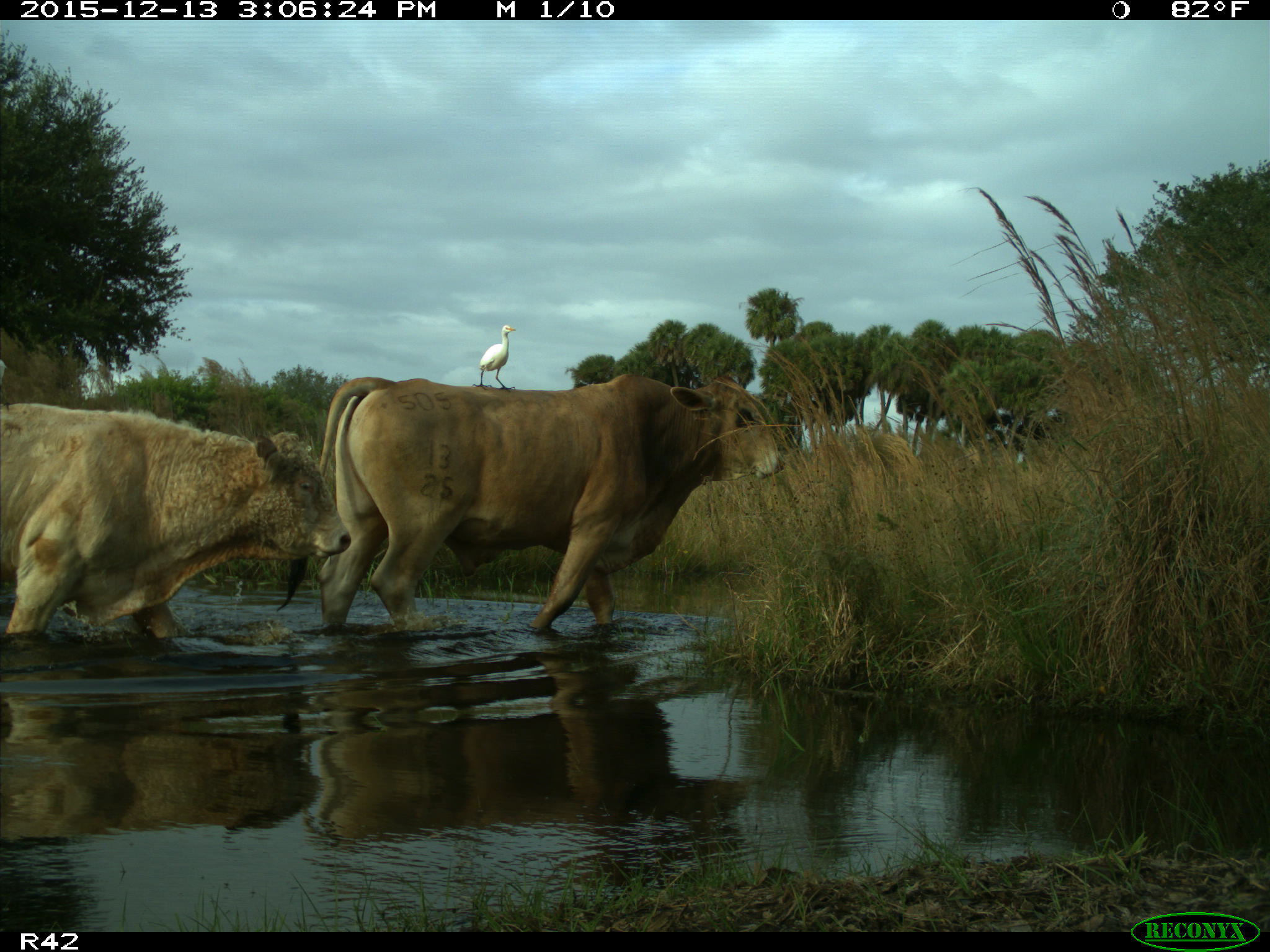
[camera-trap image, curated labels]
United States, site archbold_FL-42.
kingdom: Animalia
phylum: Chordata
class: Mammalia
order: Artiodactyla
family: Bovidae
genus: Bos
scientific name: Bos taurus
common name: domestic cow